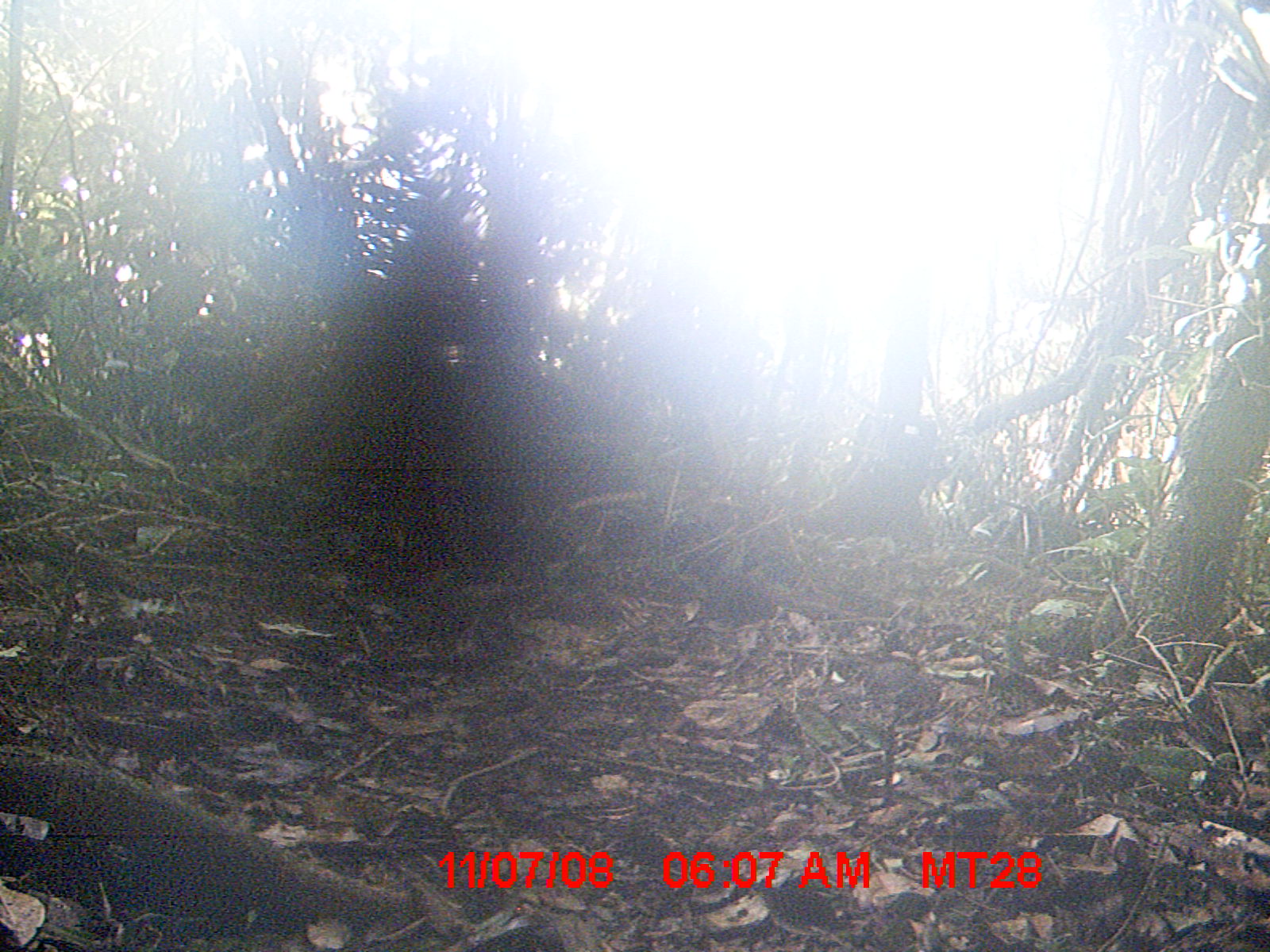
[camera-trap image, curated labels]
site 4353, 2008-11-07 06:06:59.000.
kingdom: Animalia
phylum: Chordata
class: Aves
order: Cuculiformes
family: Cuculidae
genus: Coua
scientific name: Coua serriana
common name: red-breasted coua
Coua serriana (red-breasted coua), count 3.